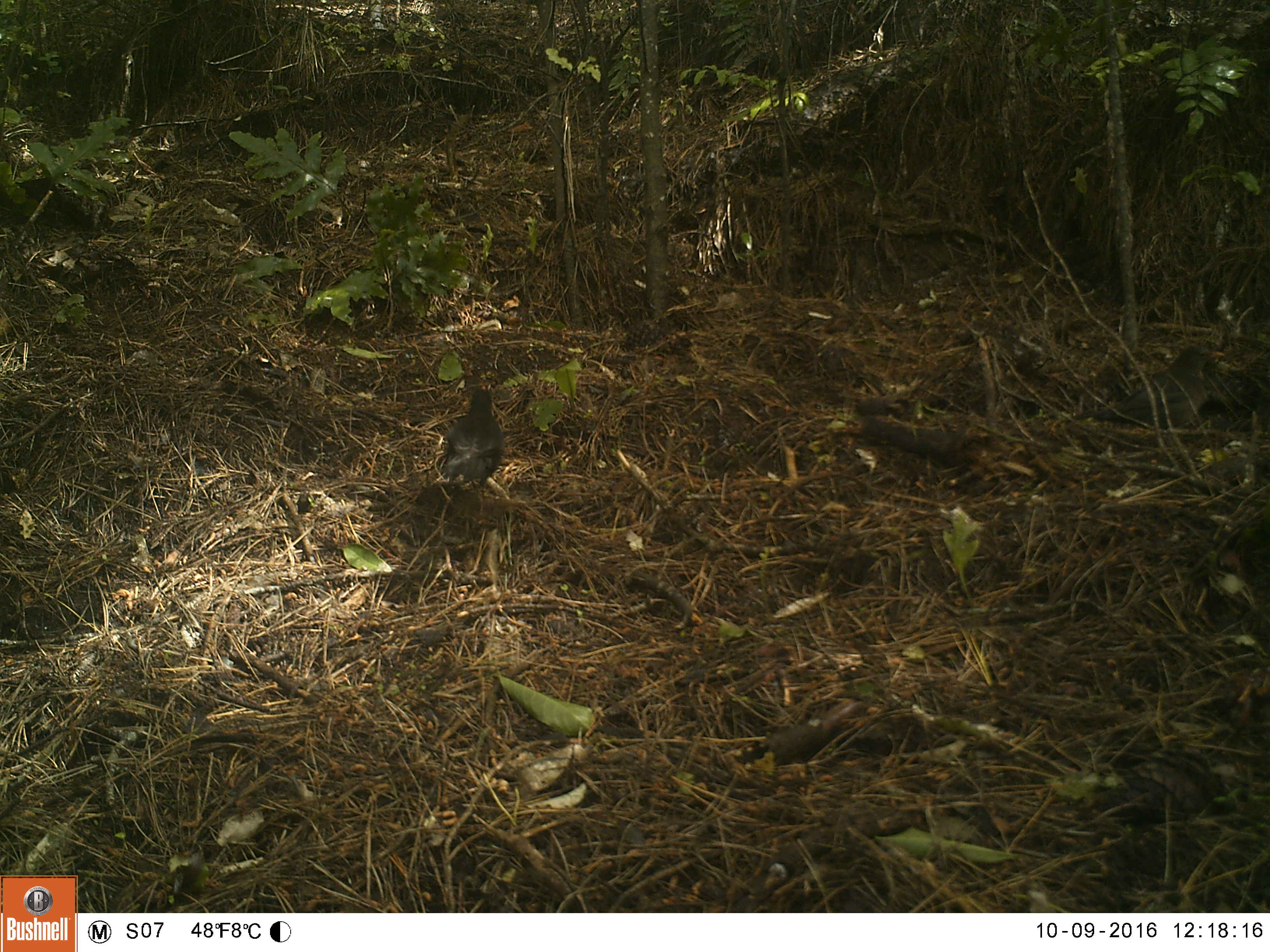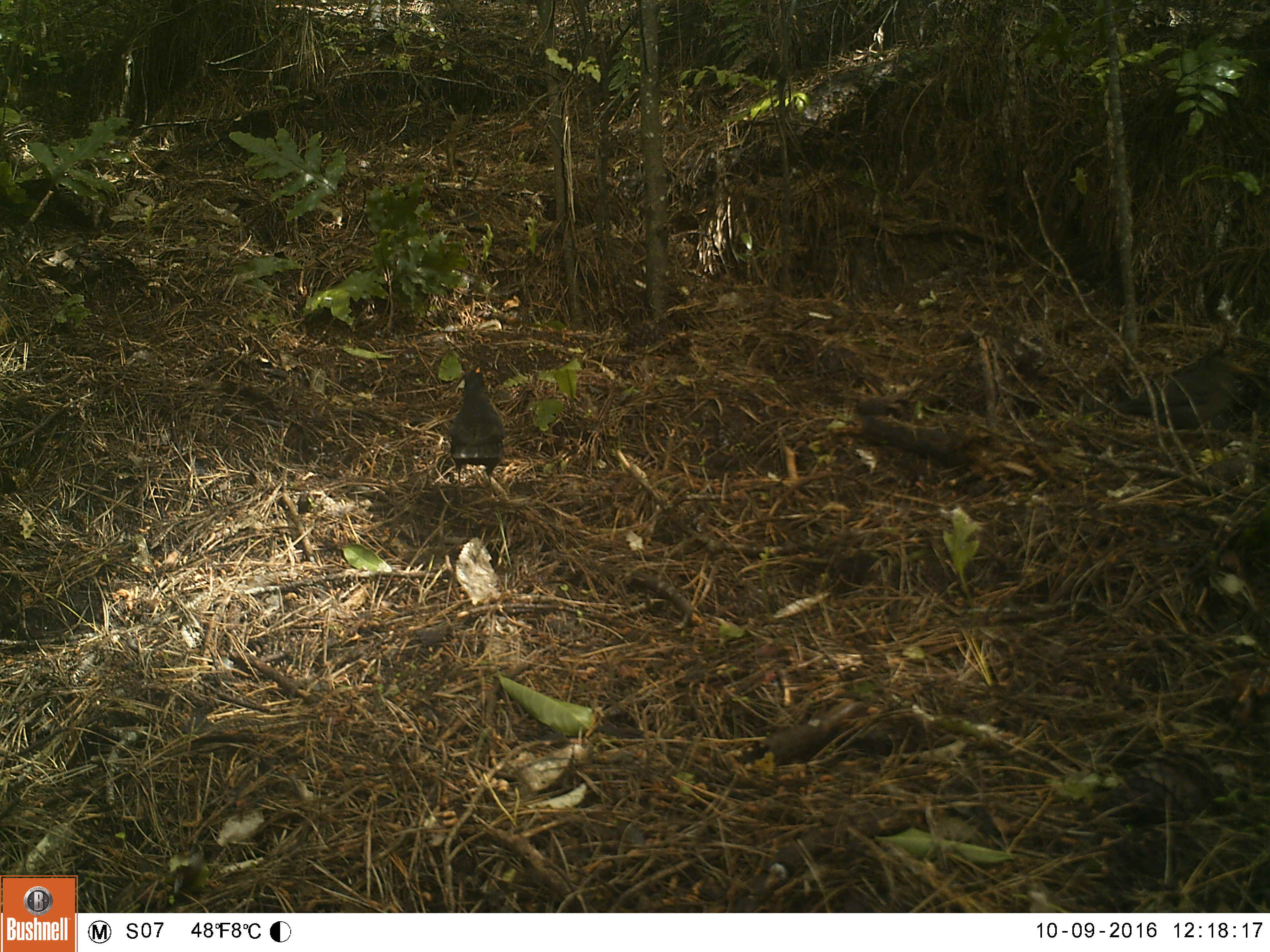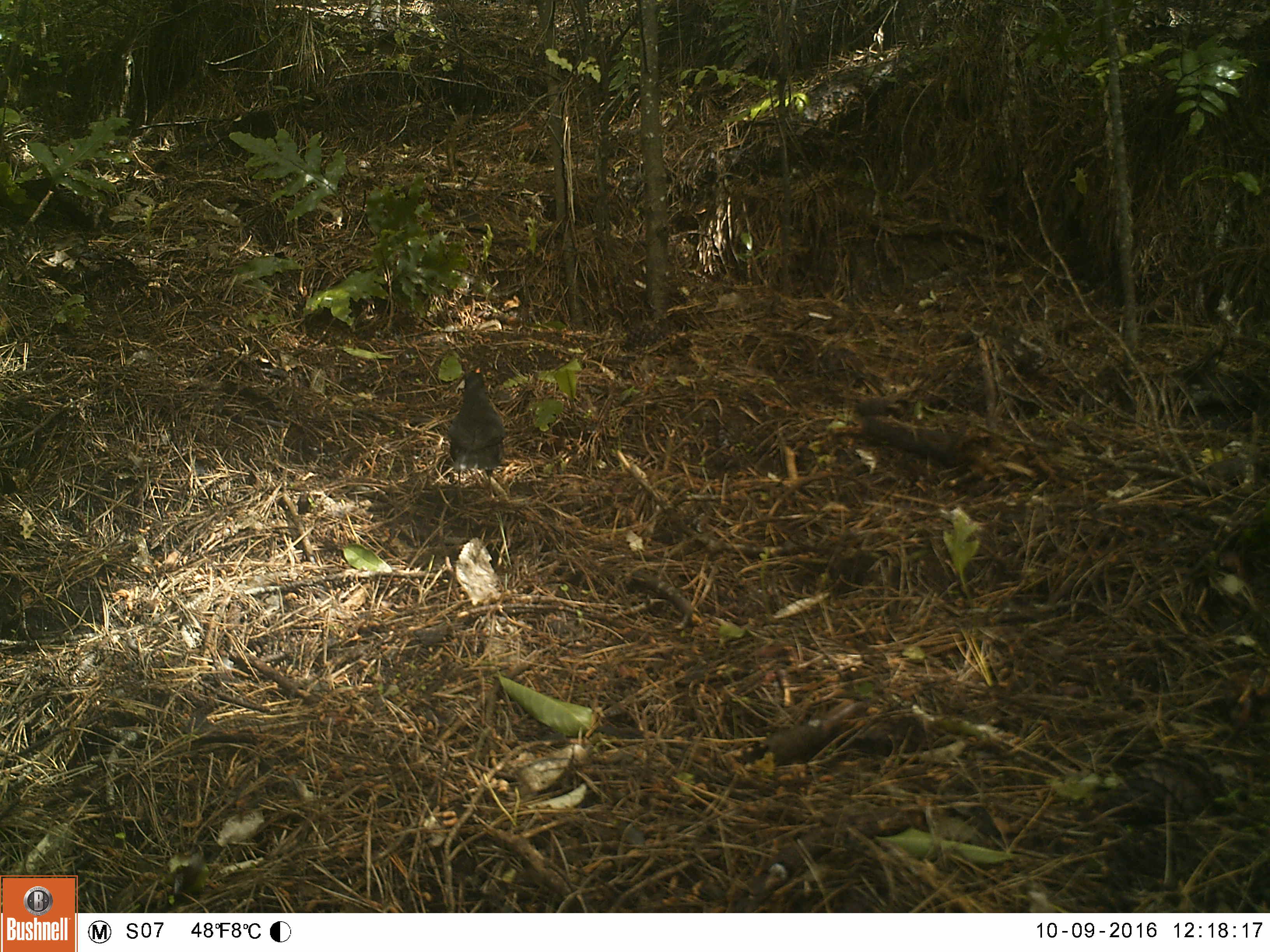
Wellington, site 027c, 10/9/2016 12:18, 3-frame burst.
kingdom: Animalia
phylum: Chordata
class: Aves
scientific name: Aves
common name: bird